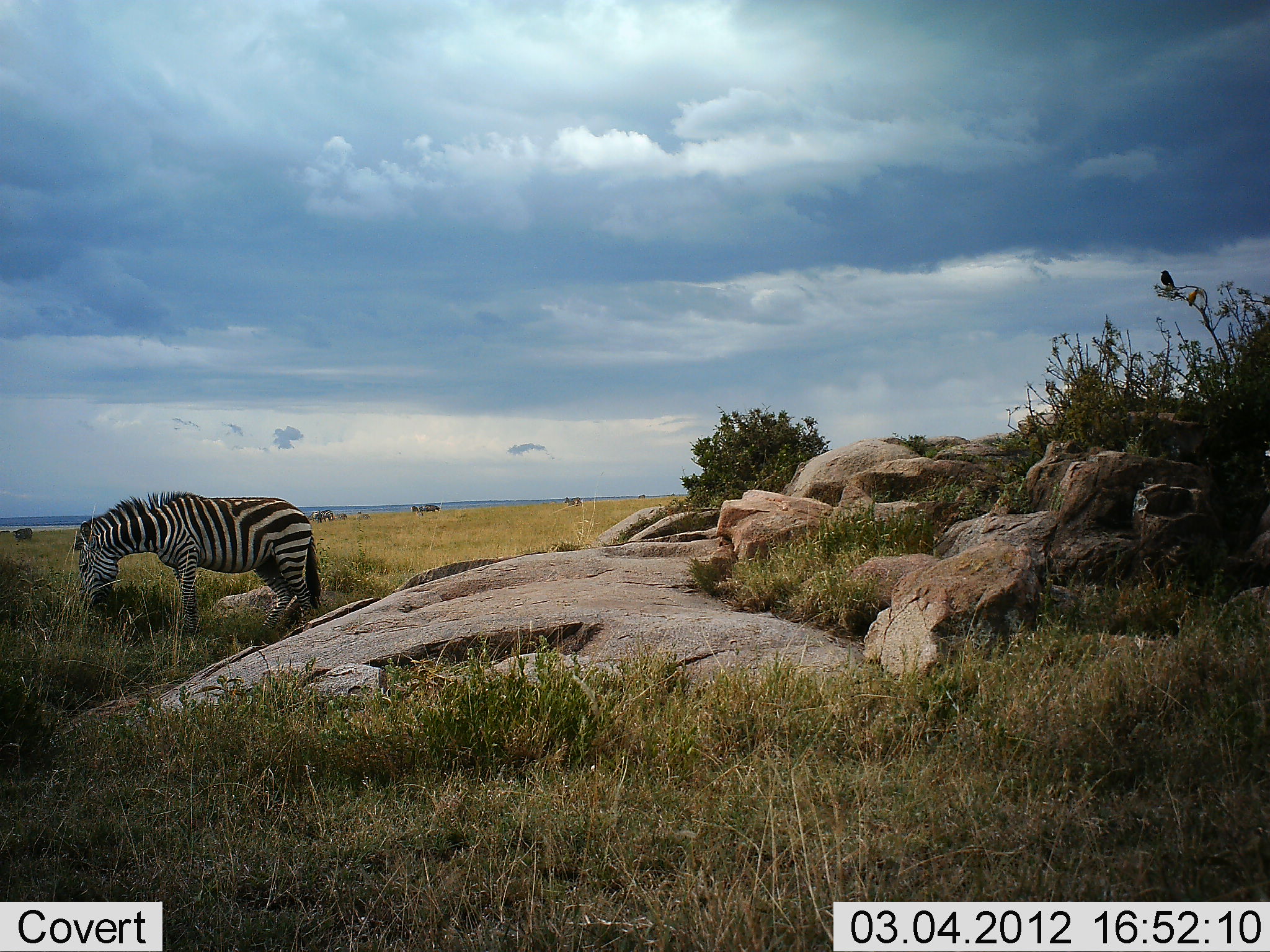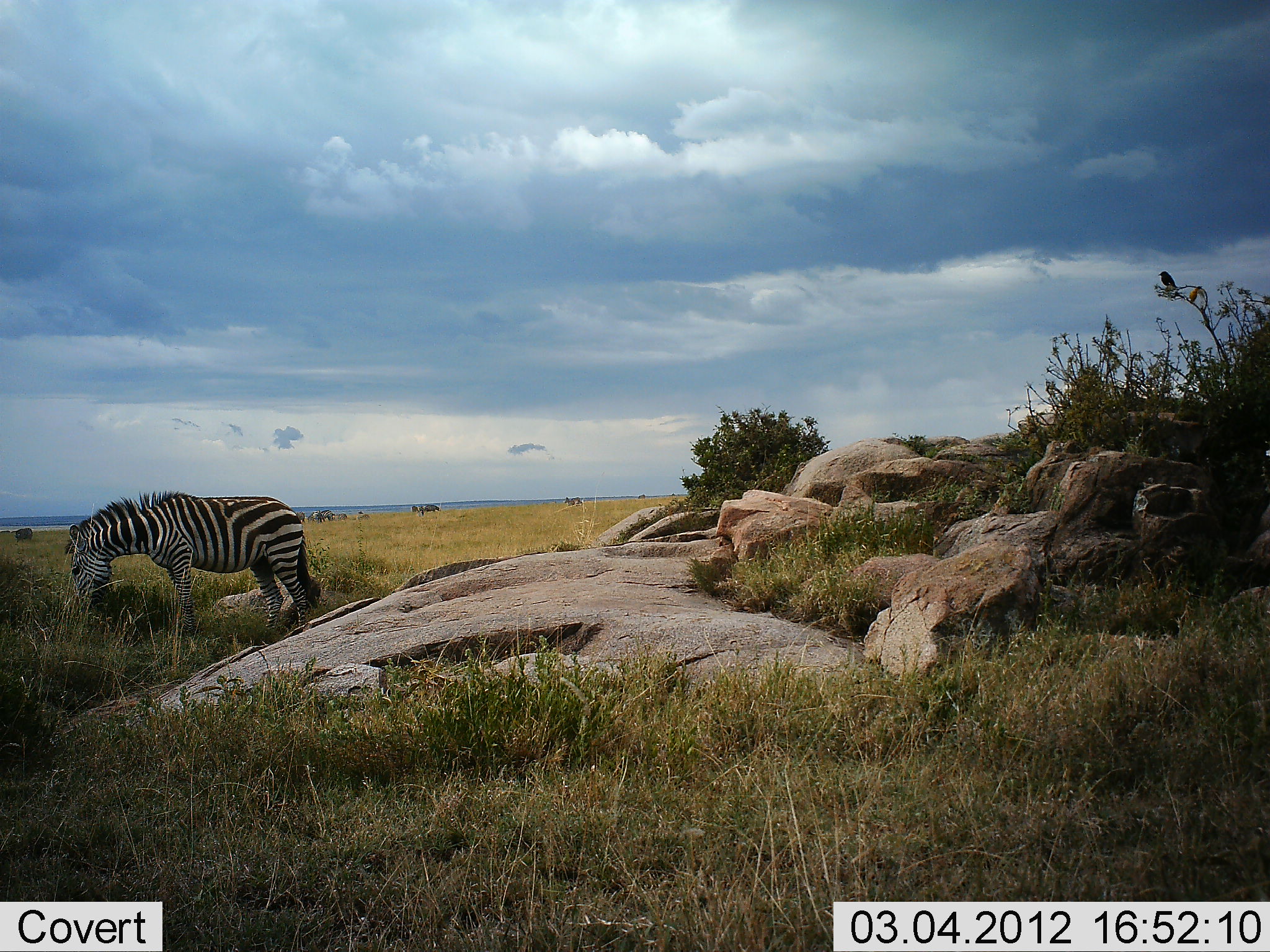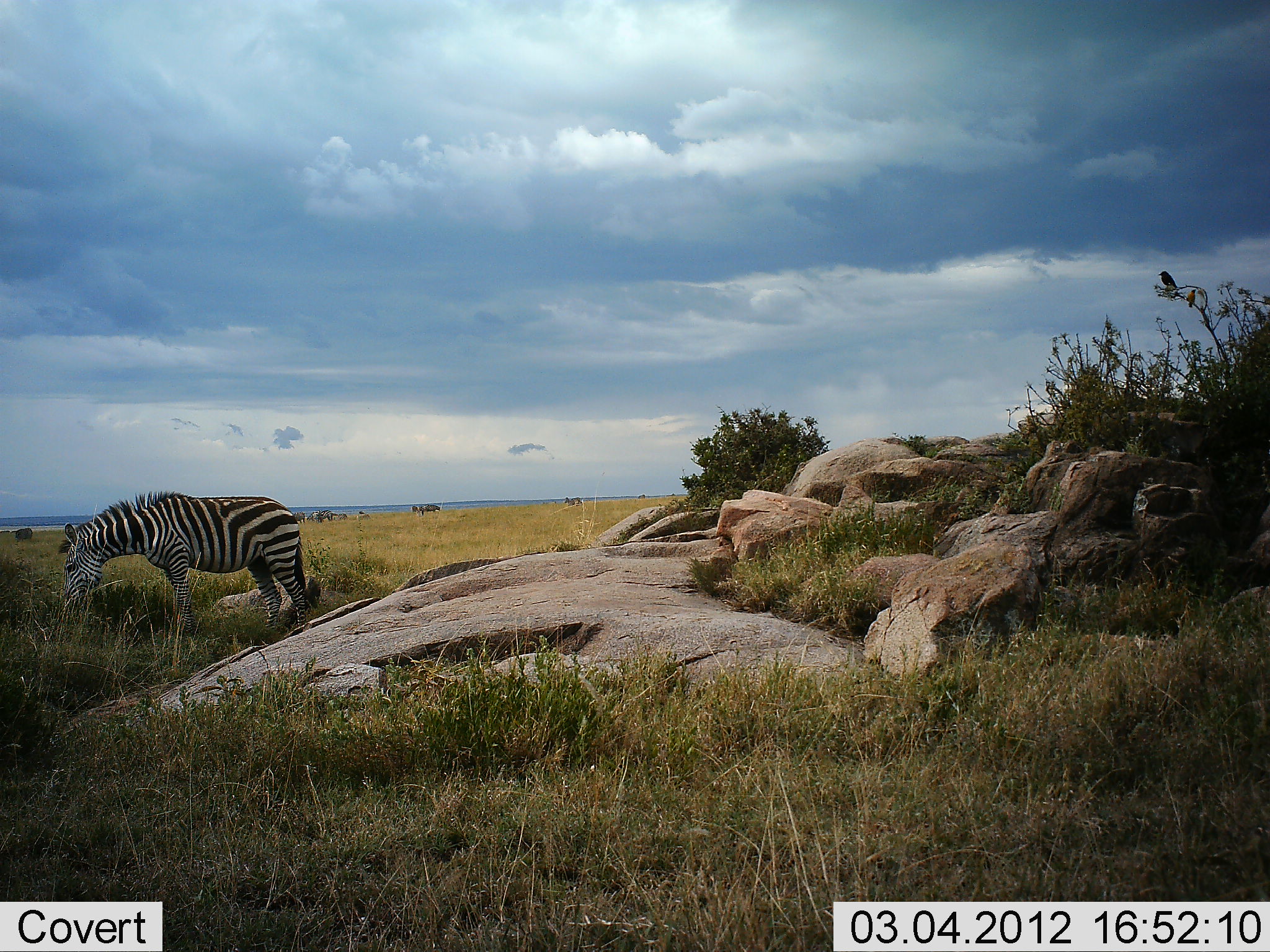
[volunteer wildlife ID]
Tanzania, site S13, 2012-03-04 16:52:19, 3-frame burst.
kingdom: Animalia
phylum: Chordata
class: Mammalia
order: Perissodactyla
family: Equidae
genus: Equus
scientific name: Equus quagga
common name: plains zebra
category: zebra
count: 1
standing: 27%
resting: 0%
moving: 4%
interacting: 0%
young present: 0%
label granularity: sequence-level